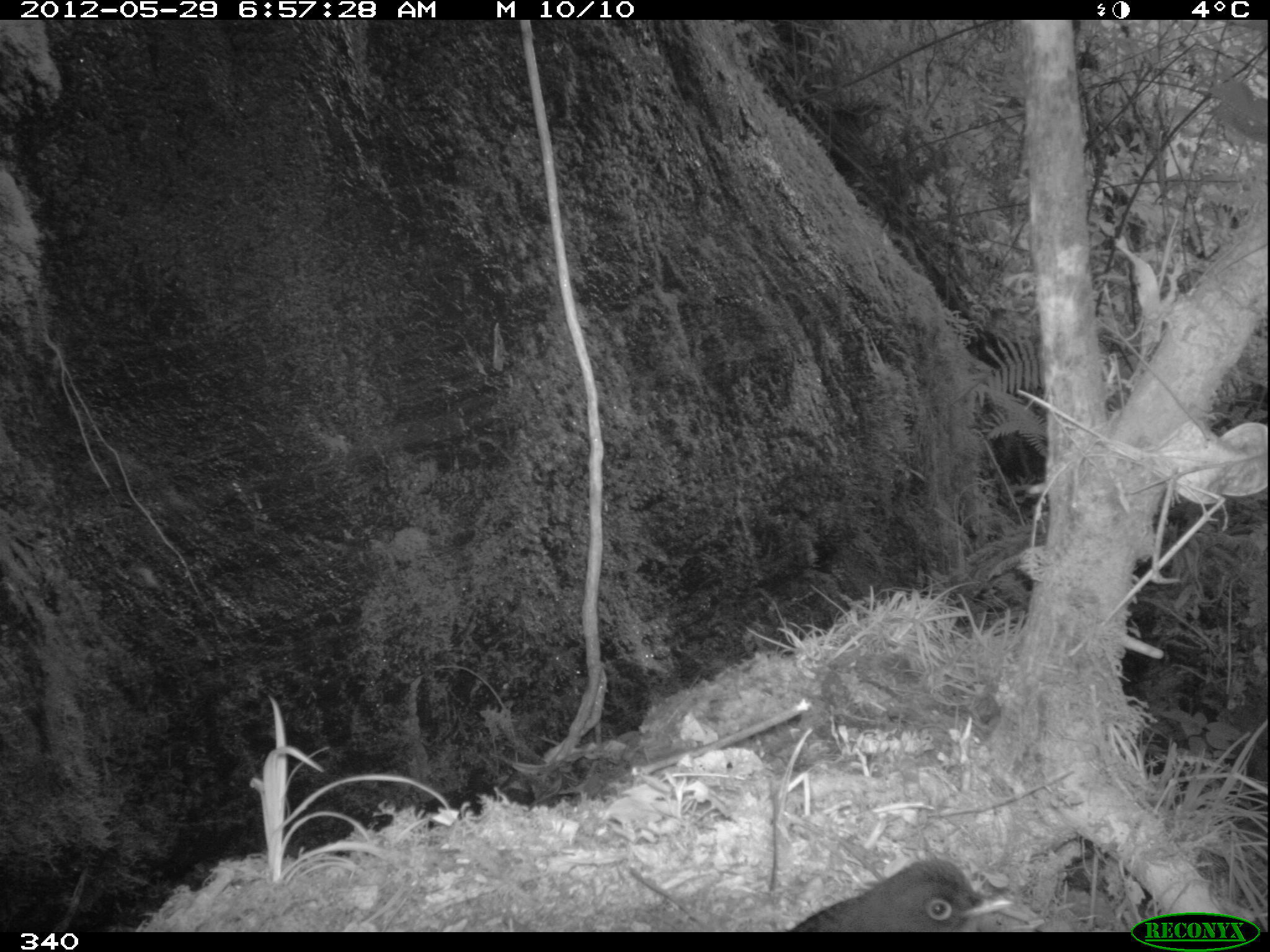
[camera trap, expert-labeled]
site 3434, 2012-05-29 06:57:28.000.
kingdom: Animalia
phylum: Chordata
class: Aves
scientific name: Aves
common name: bird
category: unknown bird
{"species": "unknown bird (bird) (Aves)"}